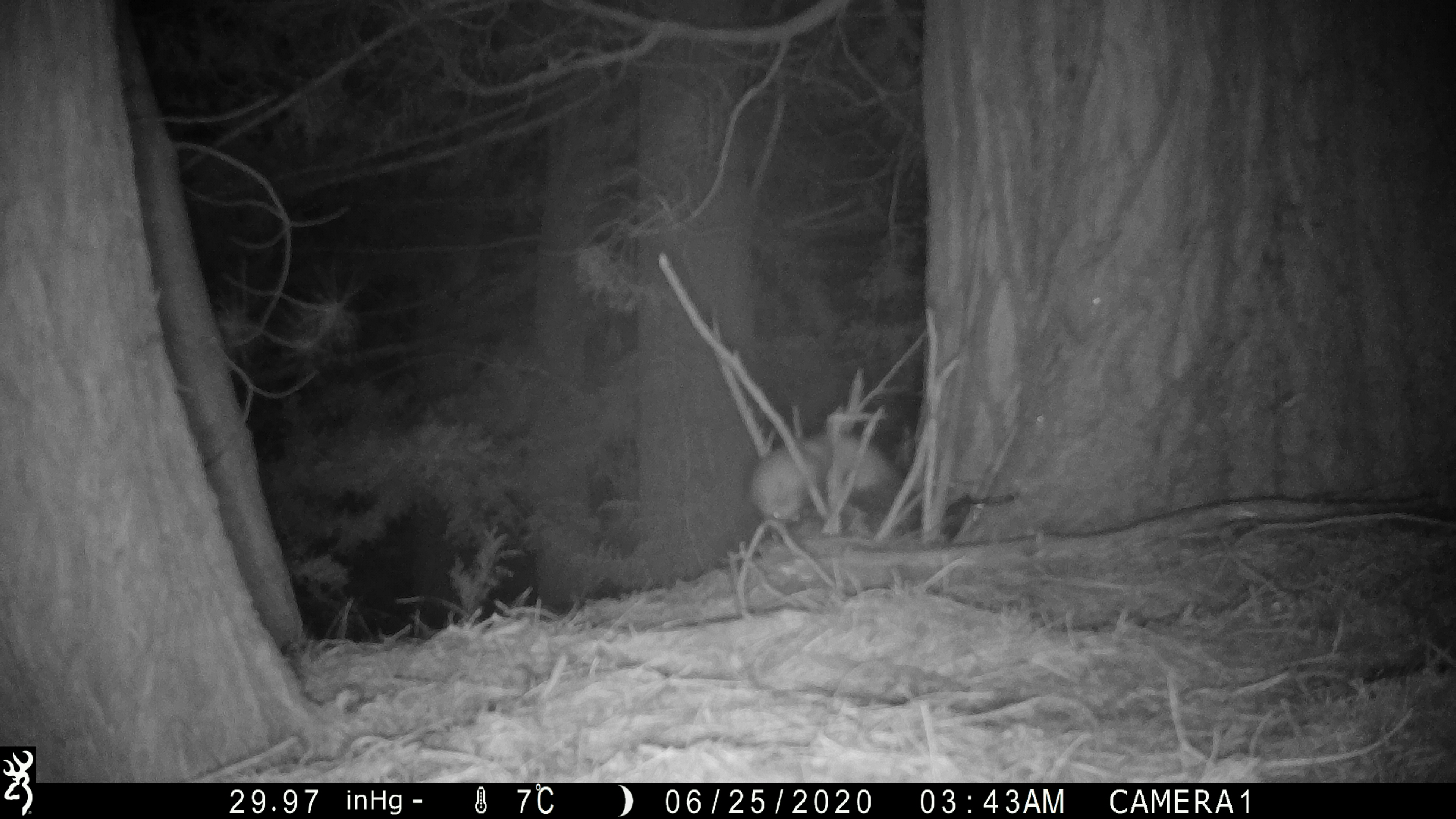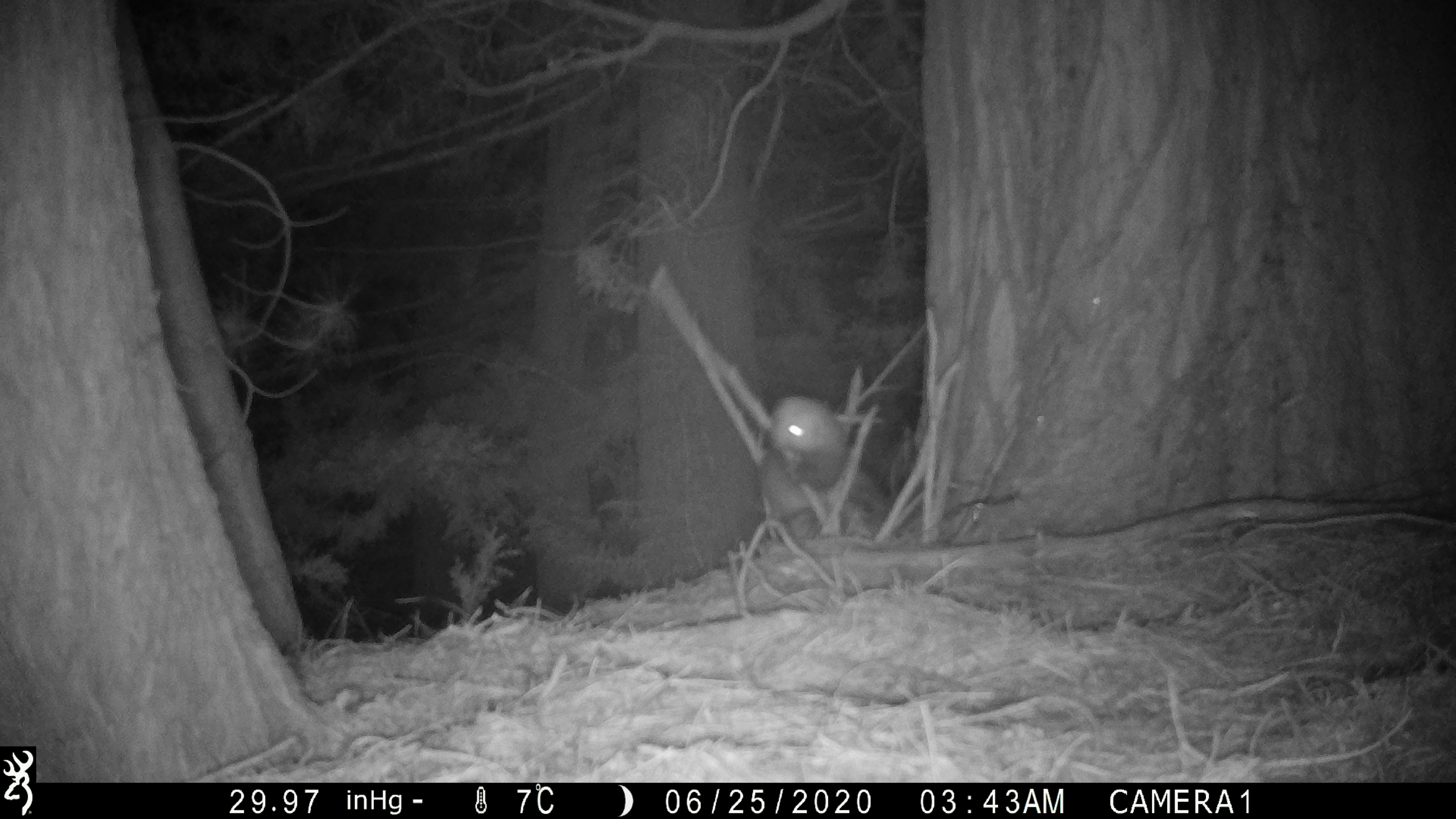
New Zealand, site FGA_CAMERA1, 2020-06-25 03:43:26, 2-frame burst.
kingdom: Animalia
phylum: Chordata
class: Mammalia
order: Carnivora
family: Mustelidae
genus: Mustela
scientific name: Mustela furo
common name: ferret